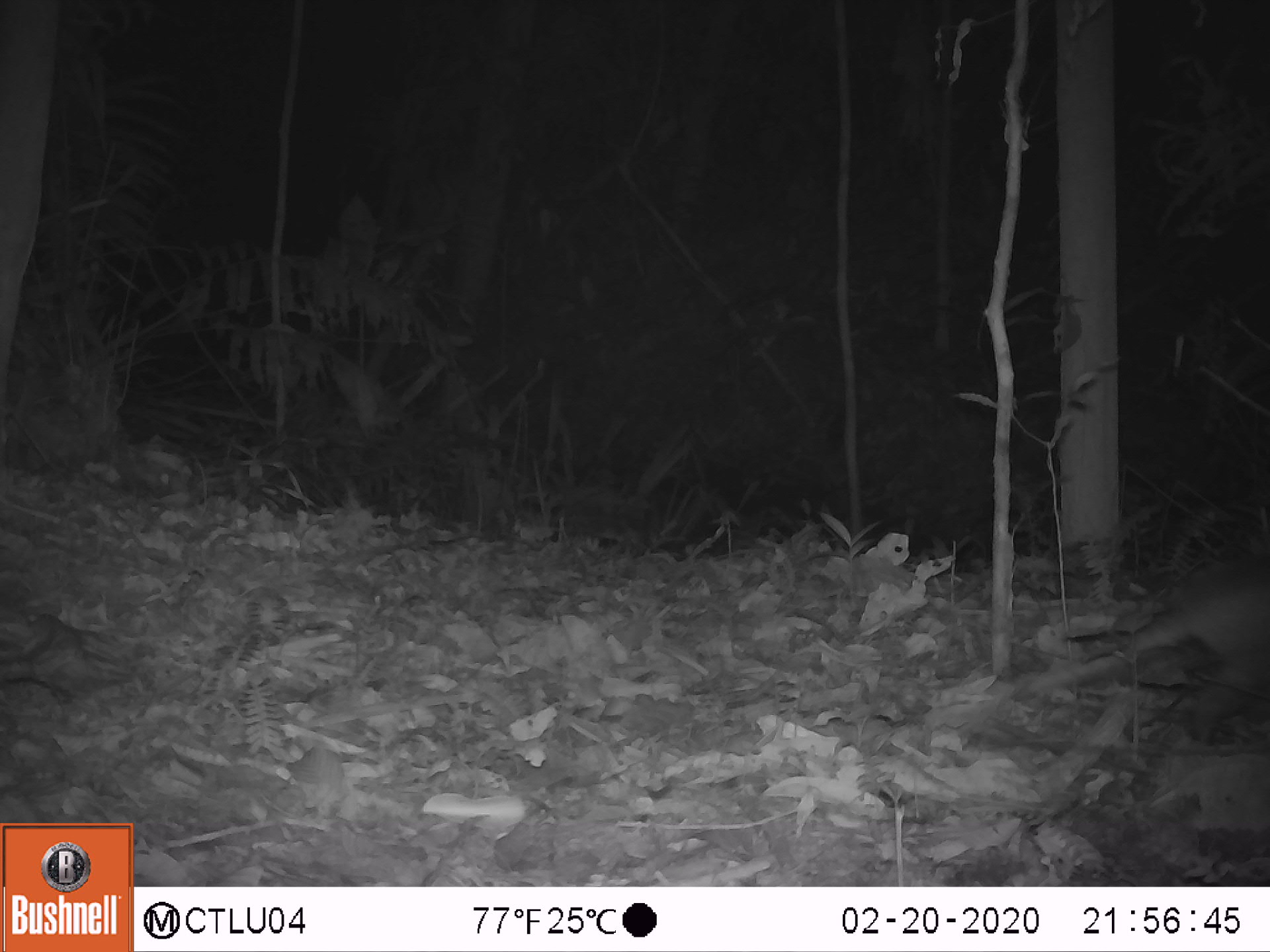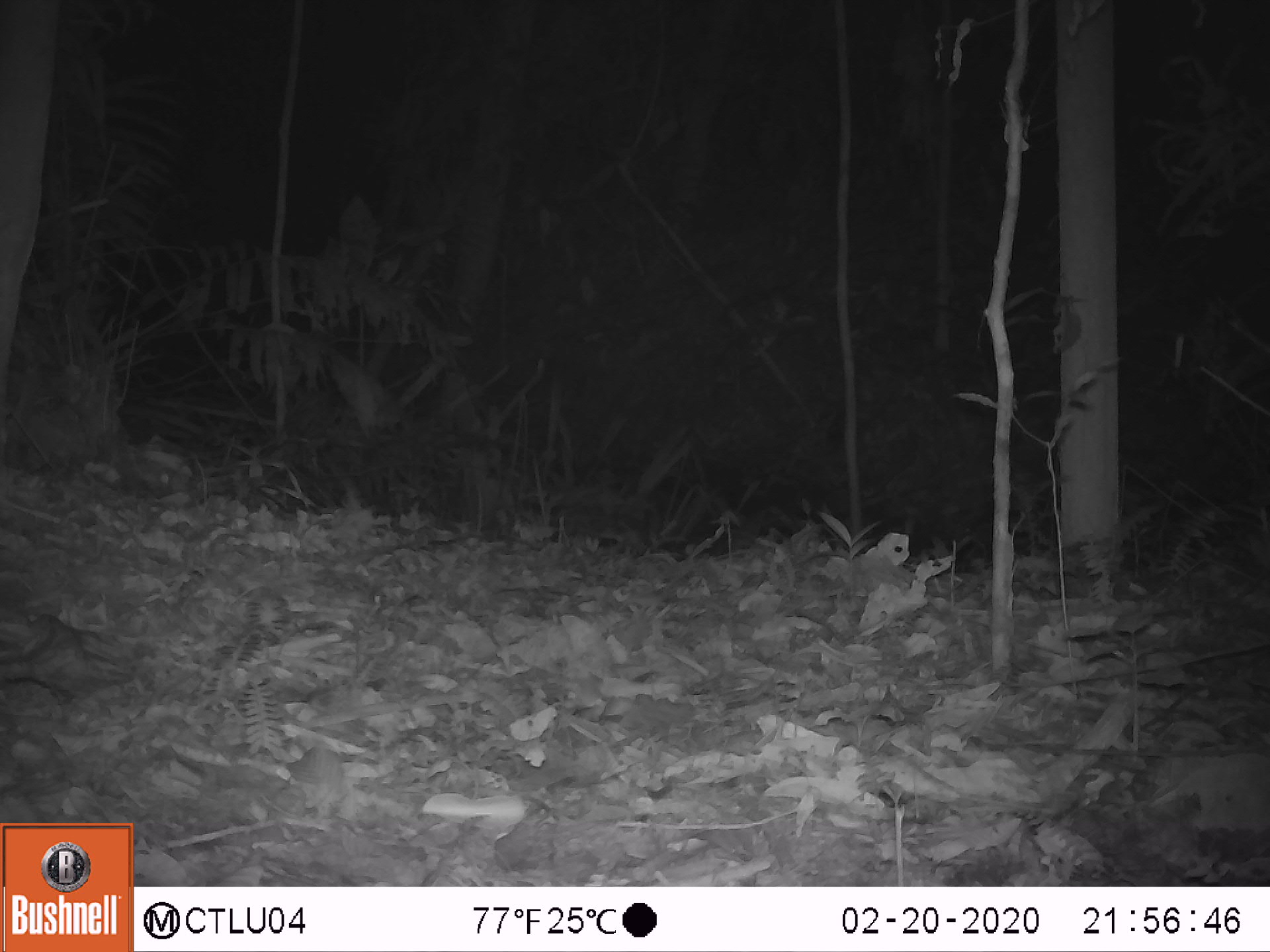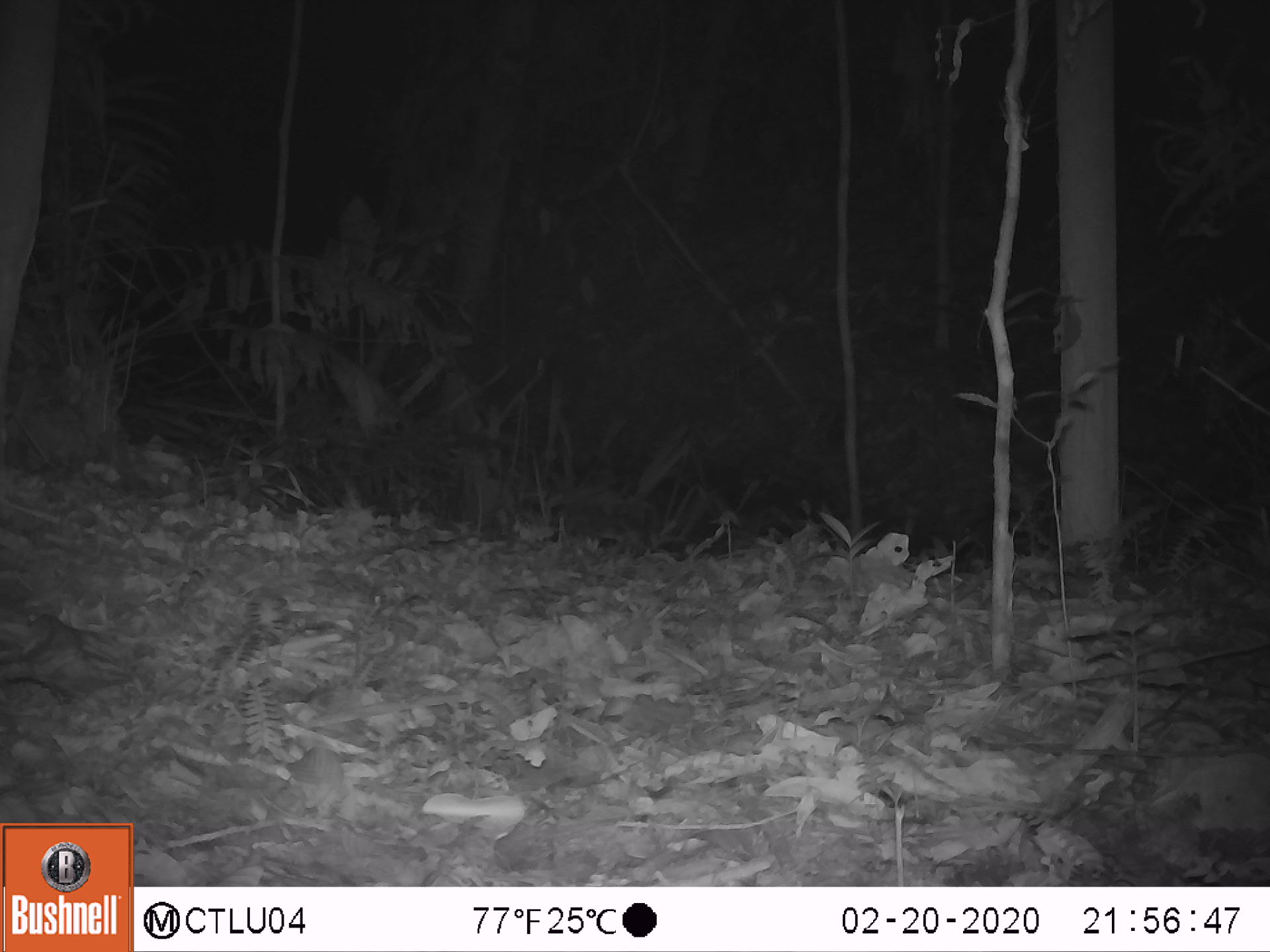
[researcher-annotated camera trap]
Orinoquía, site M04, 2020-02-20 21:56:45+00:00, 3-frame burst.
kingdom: Animalia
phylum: Chordata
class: Mammalia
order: Cingulata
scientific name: Cingulata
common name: armadillo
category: unknown armadillo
Unknown armadillo (armadillo) (Cingulata).